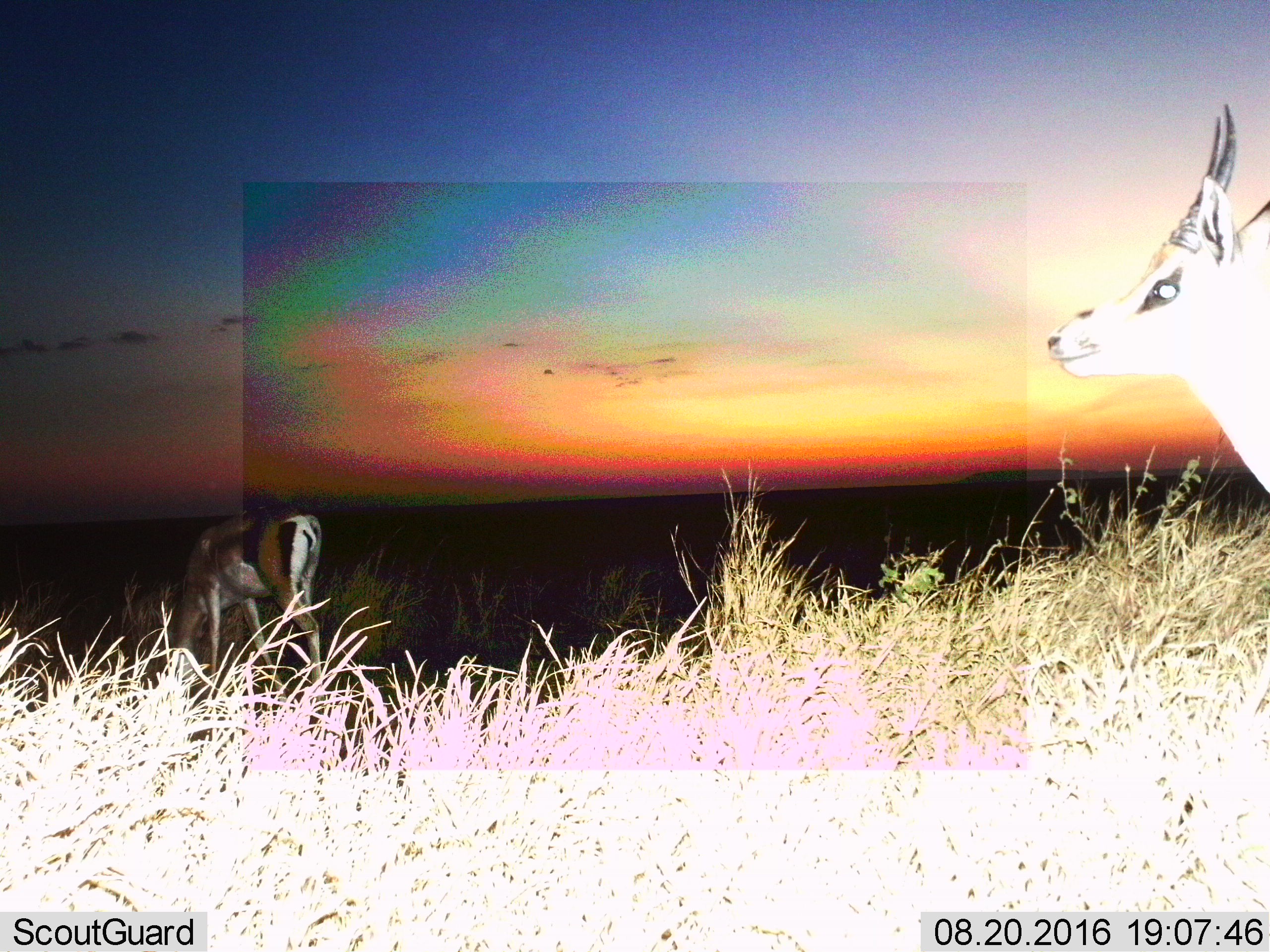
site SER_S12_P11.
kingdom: Animalia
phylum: Chordata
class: Mammalia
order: Artiodactyla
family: Bovidae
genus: Eudorcas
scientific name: Eudorcas thomsonii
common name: thomson's gazelle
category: gazellethomsons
Gazellethomsons (thomson's gazelle) (Eudorcas thomsonii), count 2. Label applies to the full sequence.